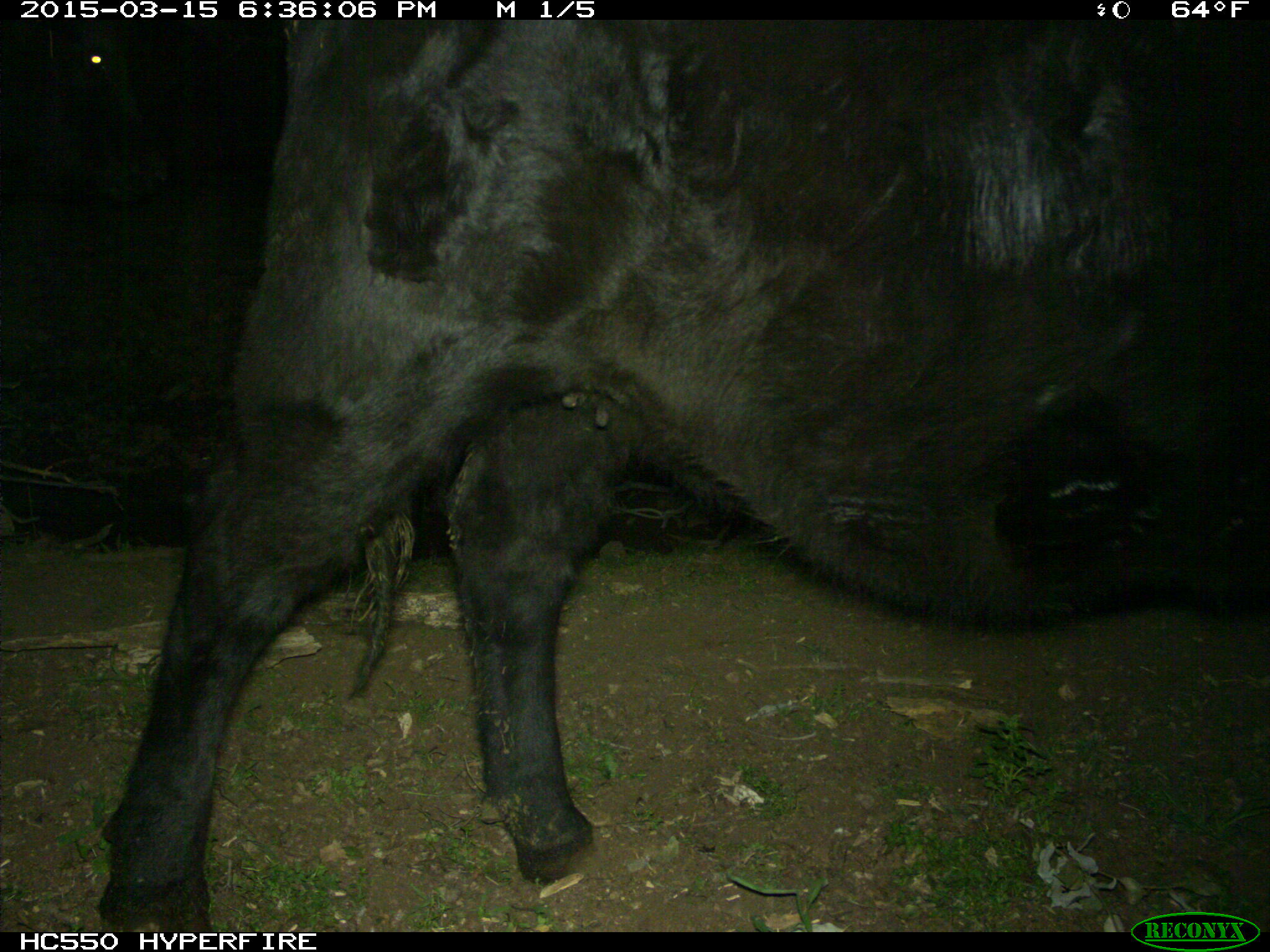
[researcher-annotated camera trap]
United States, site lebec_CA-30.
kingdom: Animalia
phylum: Chordata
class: Mammalia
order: Artiodactyla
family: Bovidae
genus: Bos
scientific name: Bos taurus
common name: domestic cow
Bos taurus (domestic cow).